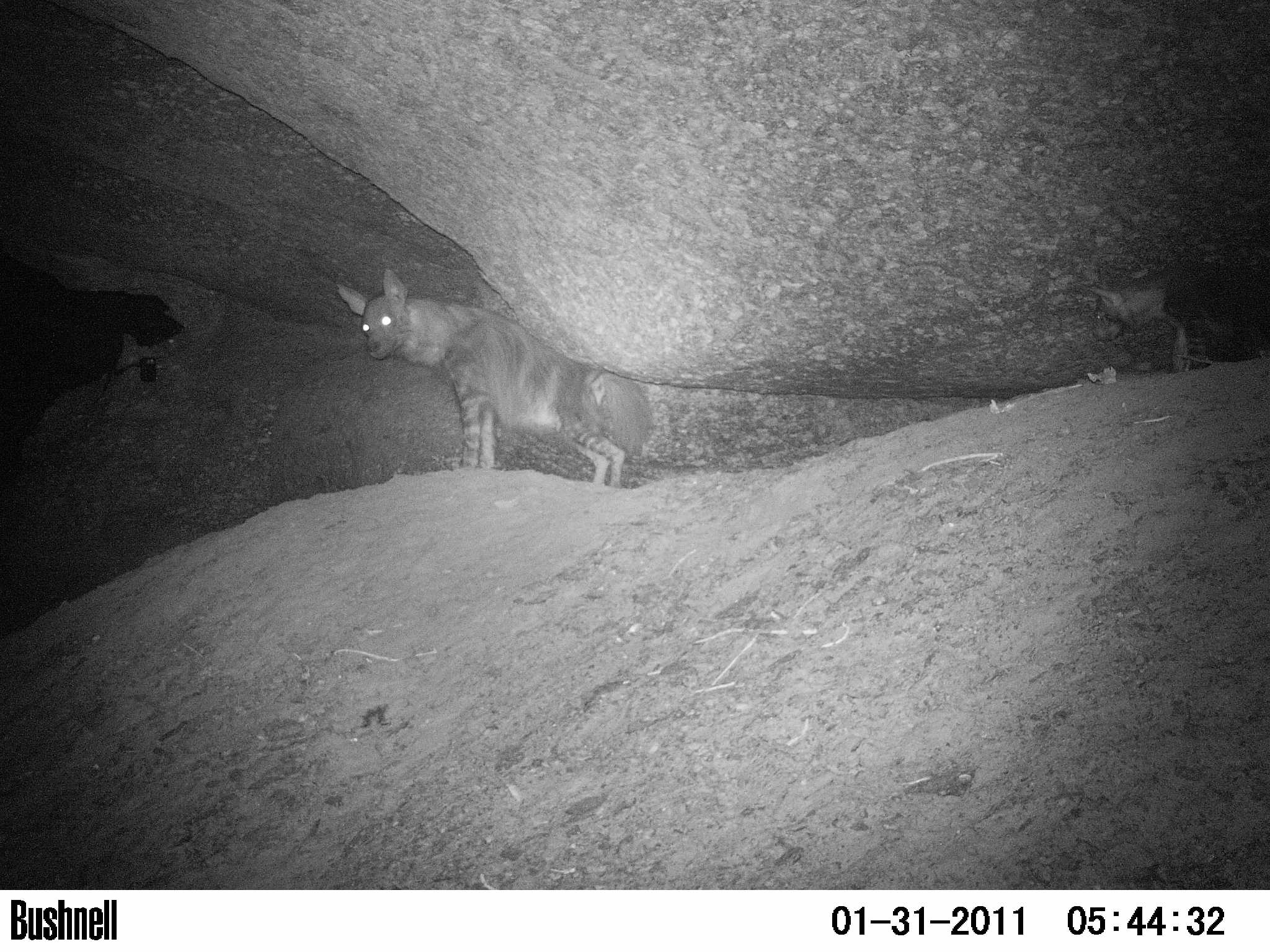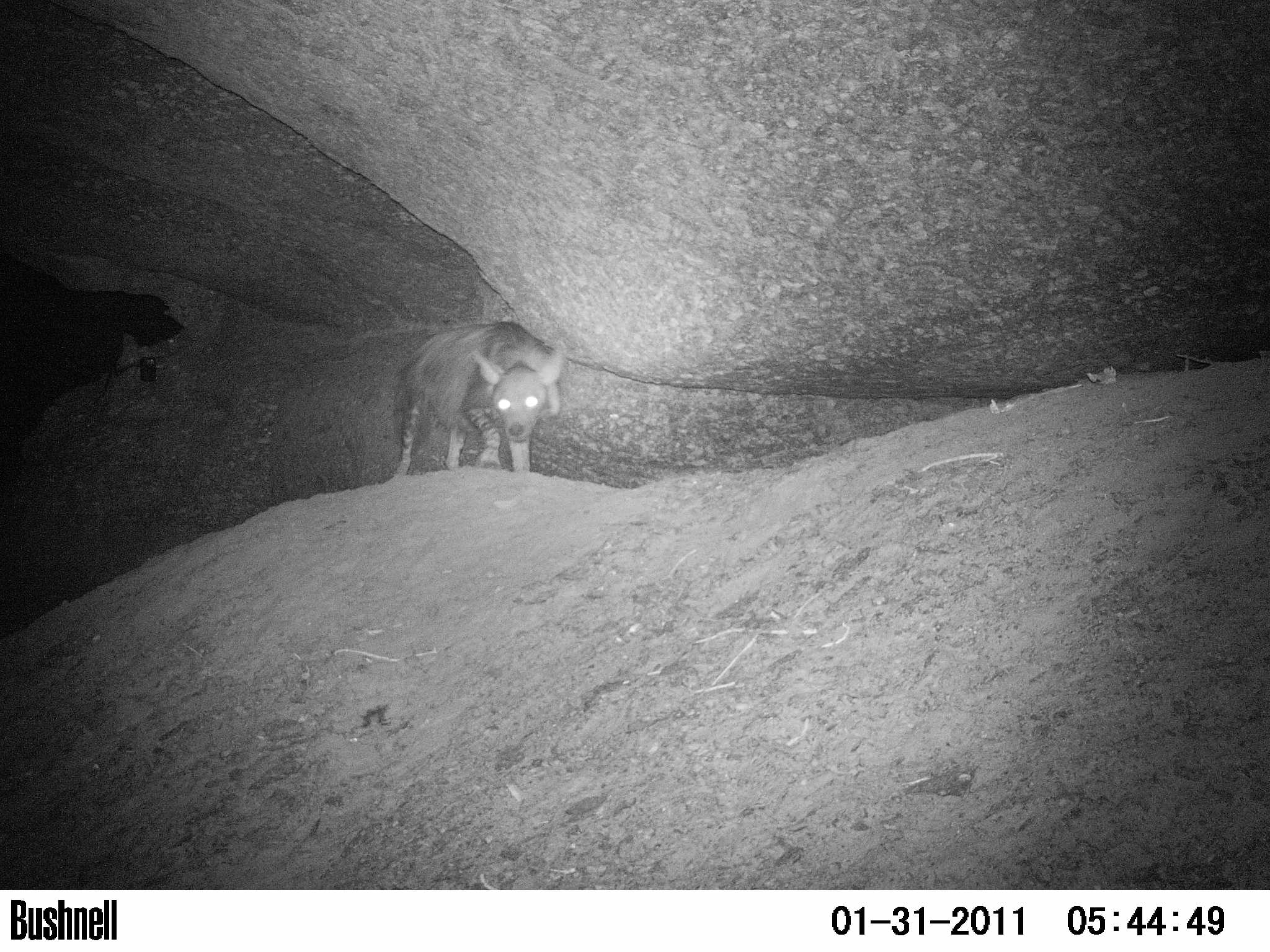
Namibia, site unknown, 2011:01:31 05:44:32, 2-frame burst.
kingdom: Animalia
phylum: Chordata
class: Mammalia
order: Carnivora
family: Hyaenidae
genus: Parahyaena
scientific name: Parahyaena brunnea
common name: brown hyena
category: hyaena brunnea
Hyaena brunnea (brown hyena) (Parahyaena brunnea).